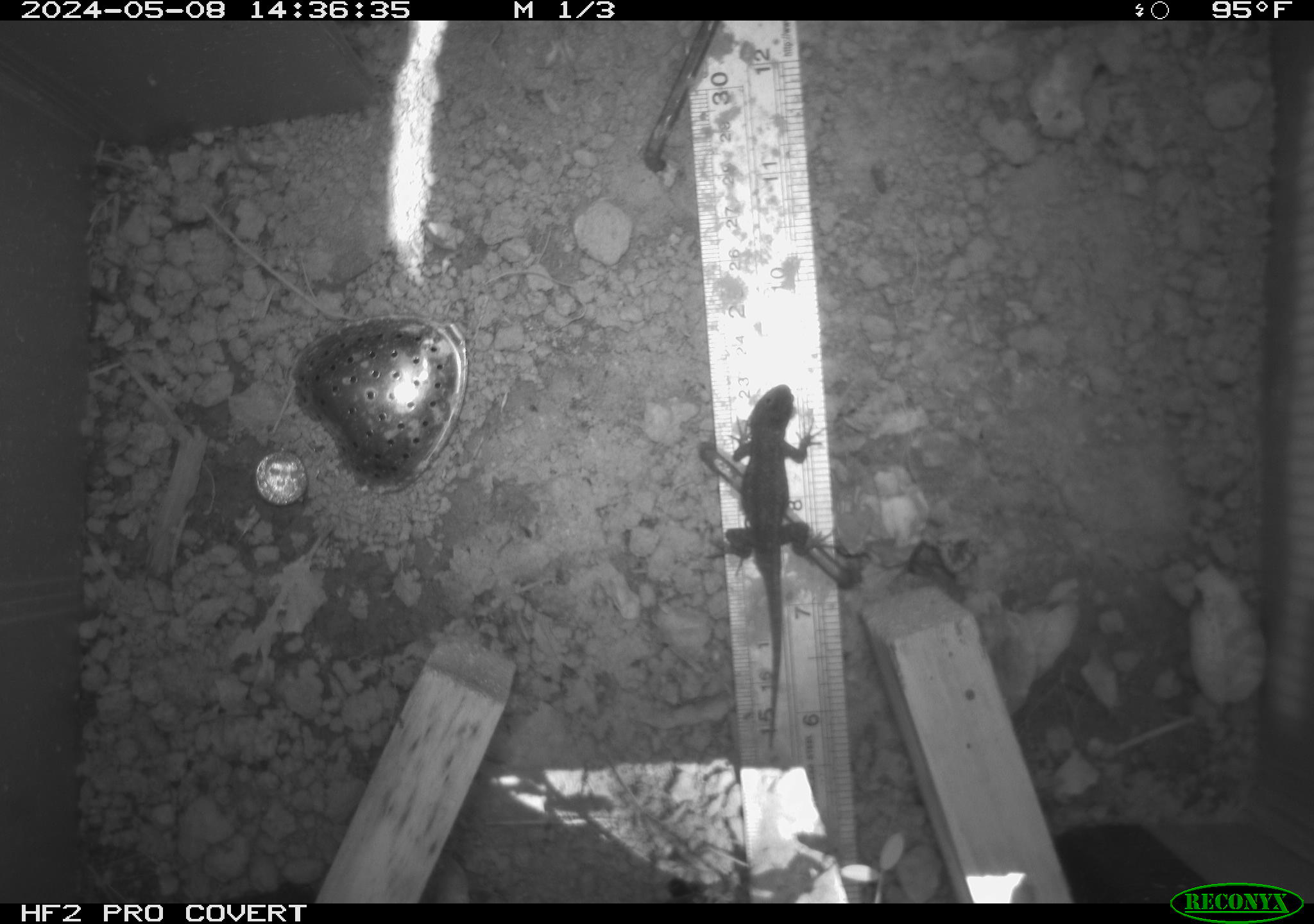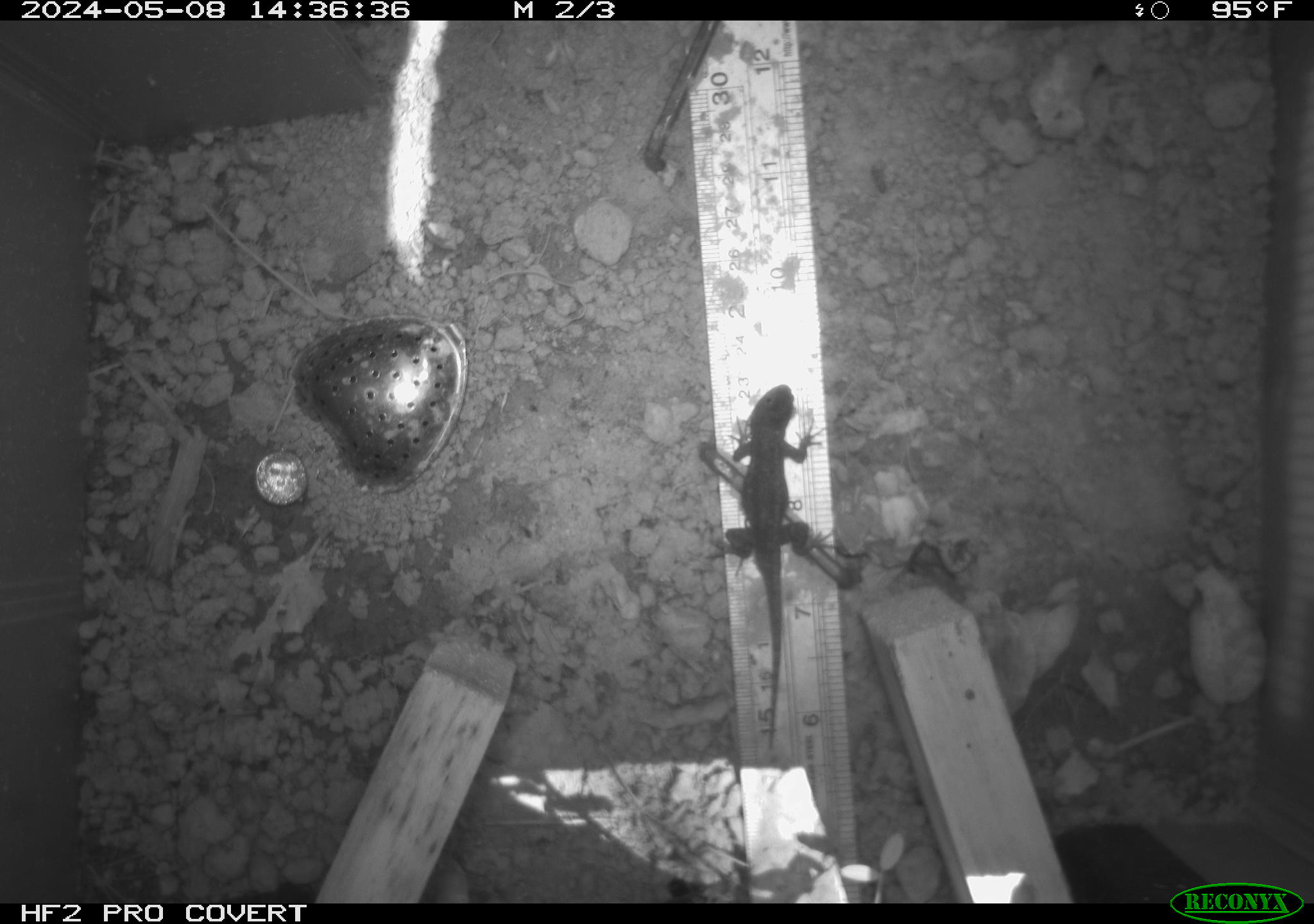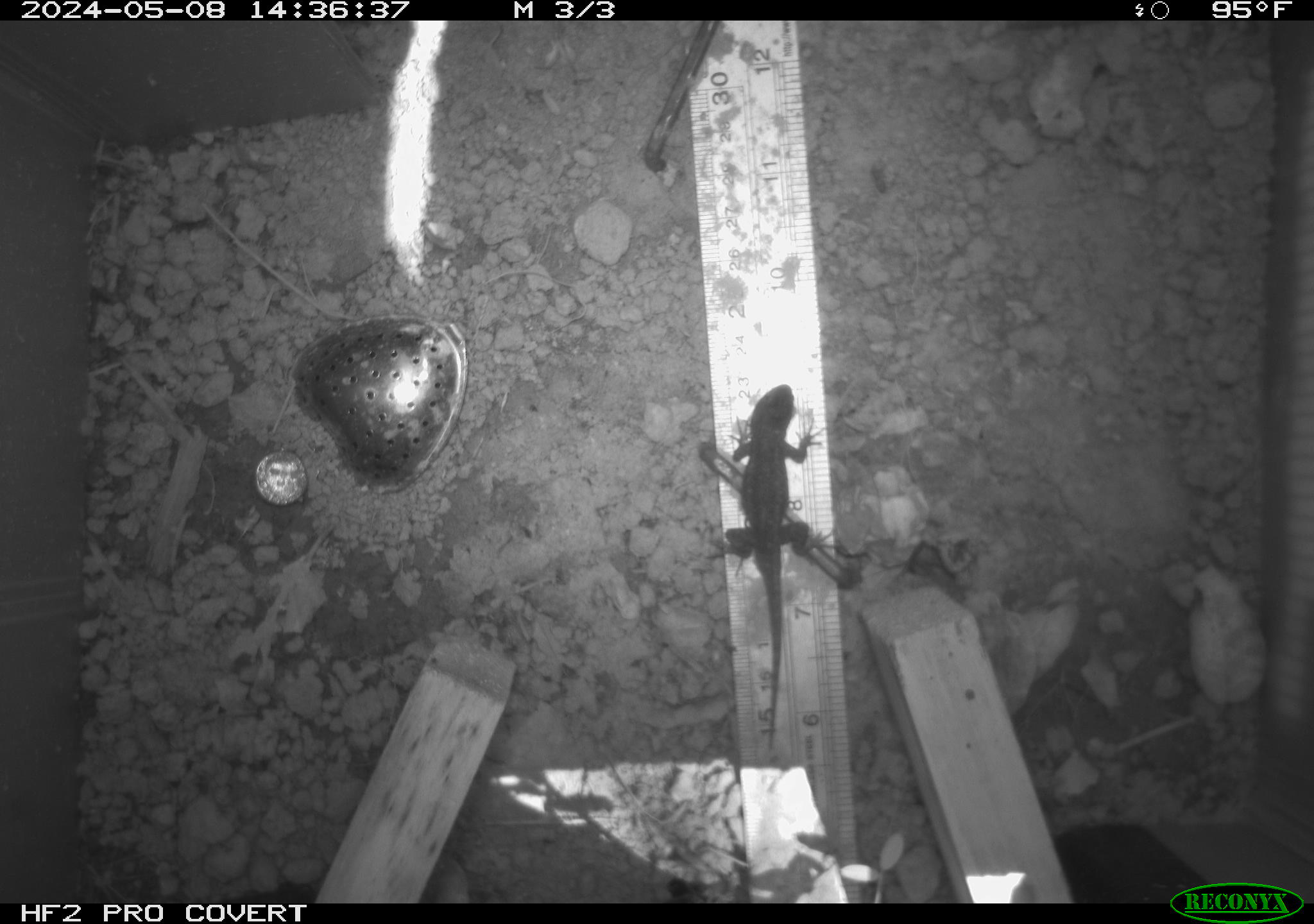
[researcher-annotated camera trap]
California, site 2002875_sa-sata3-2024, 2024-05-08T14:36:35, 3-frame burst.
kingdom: Animalia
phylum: Chordata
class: Reptilia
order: Squamata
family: Phrynosomatidae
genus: Sceloporus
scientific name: Sceloporus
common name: spiny lizards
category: sceloporus species